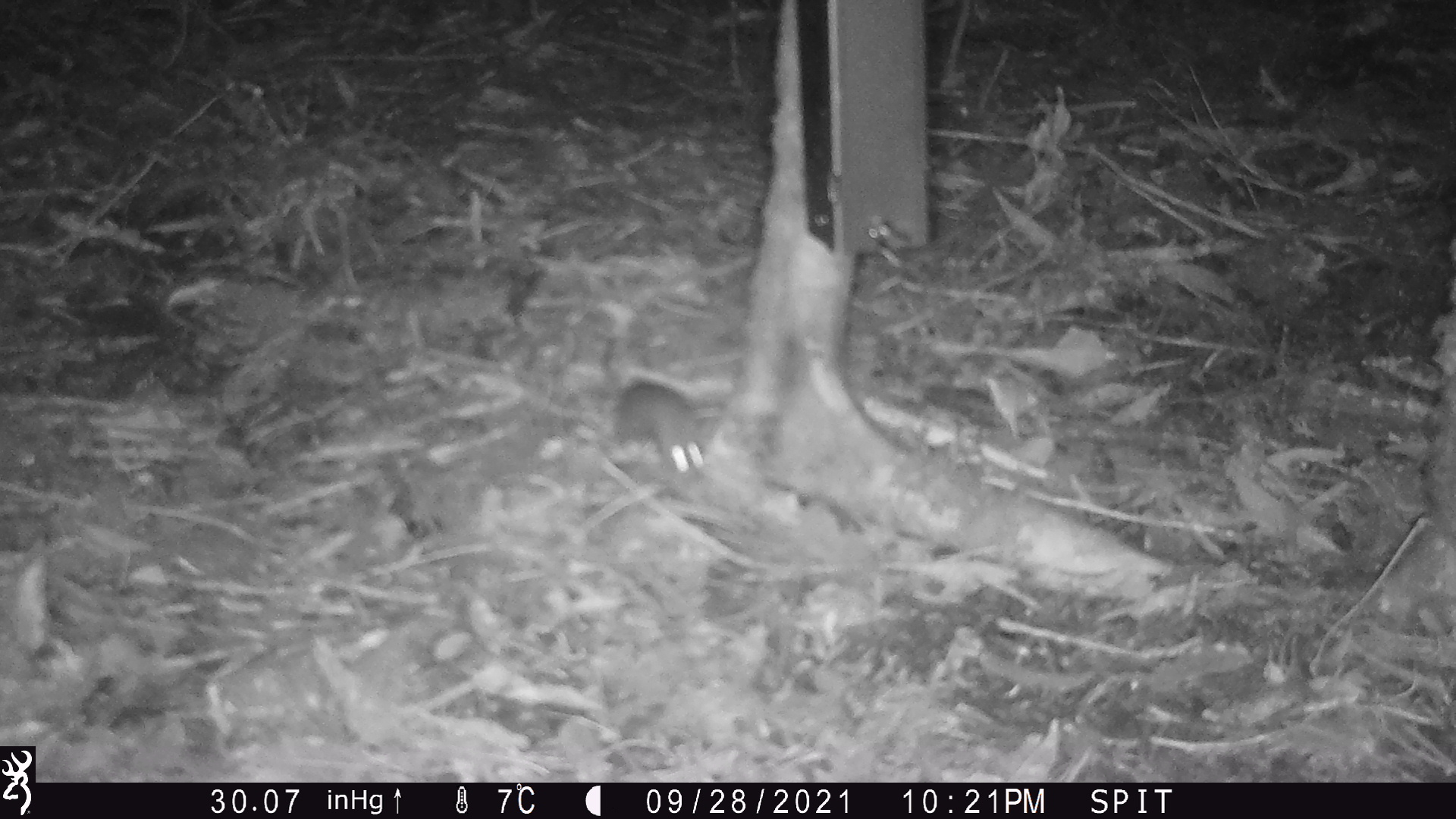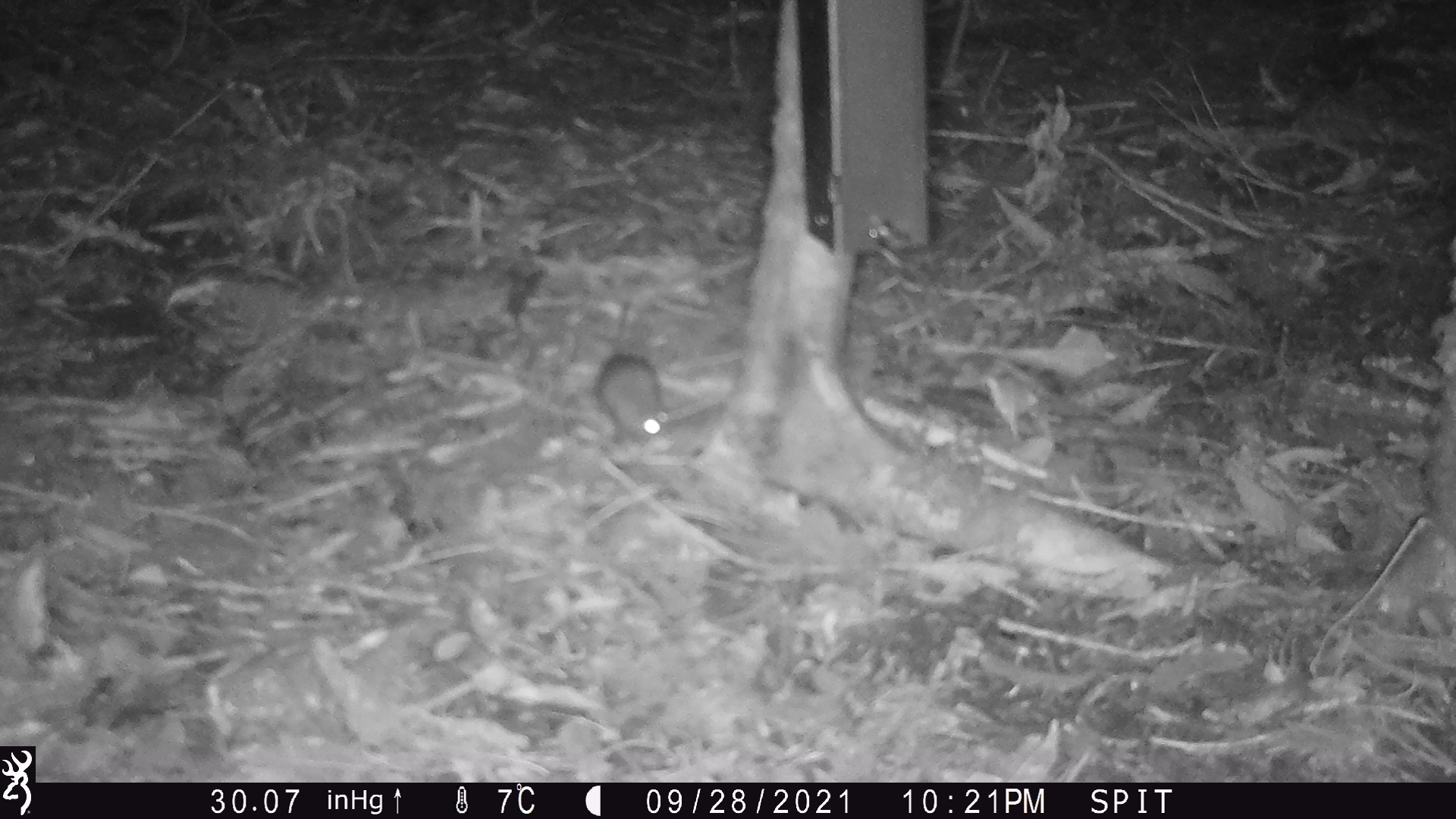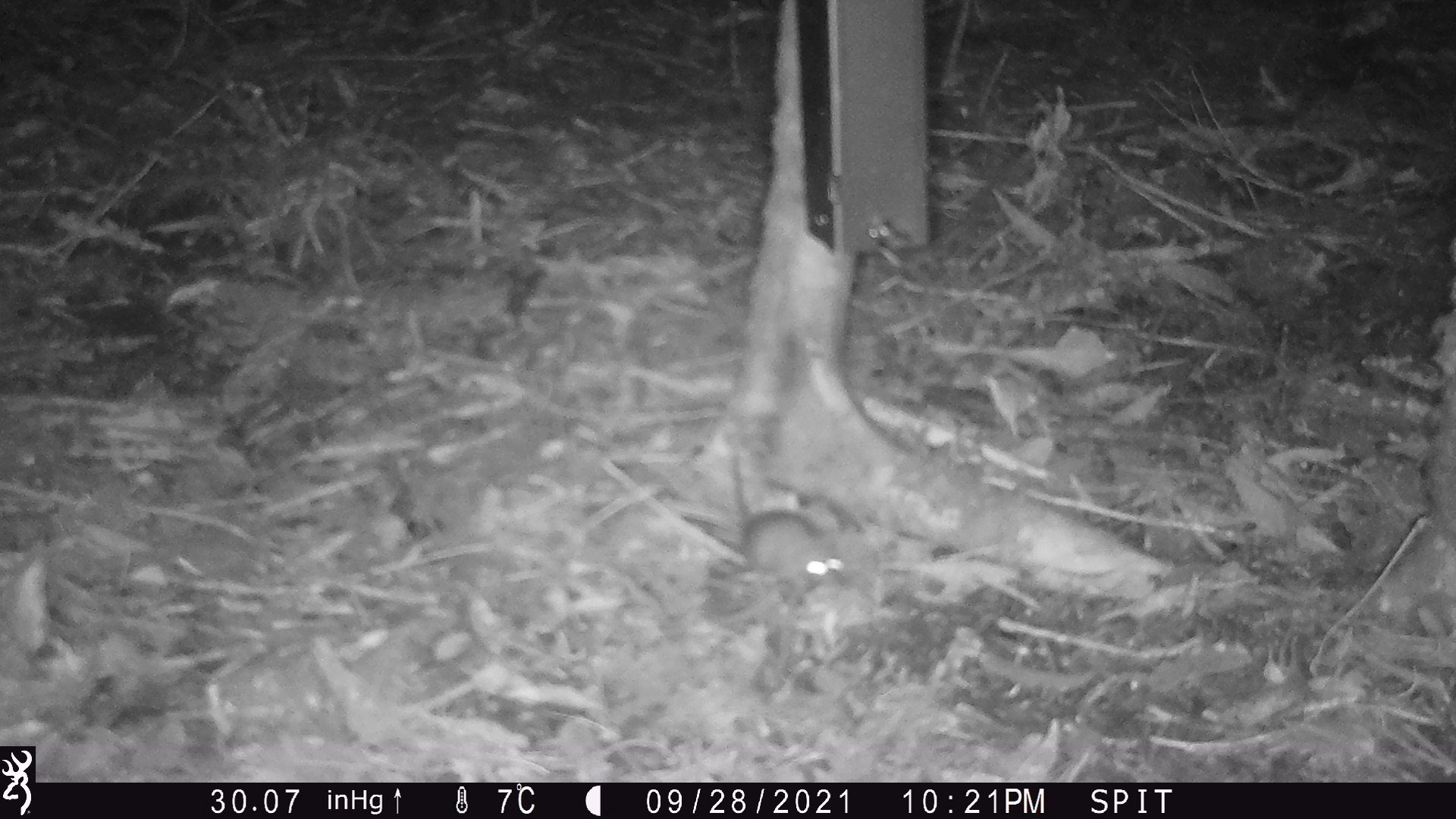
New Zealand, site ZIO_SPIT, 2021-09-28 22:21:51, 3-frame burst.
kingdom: Animalia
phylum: Chordata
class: Mammalia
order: Rodentia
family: Muridae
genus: Mus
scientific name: Mus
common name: mouse